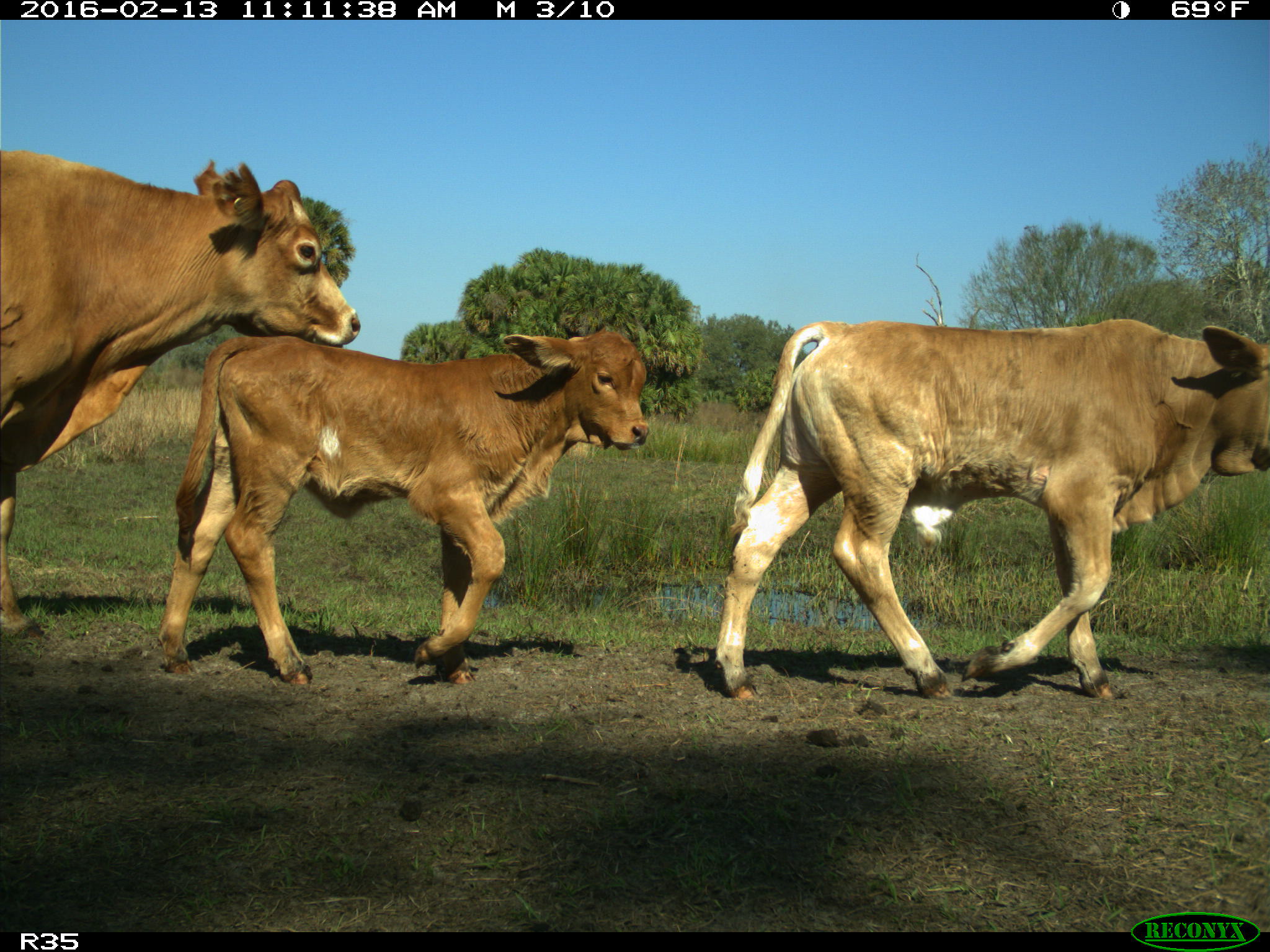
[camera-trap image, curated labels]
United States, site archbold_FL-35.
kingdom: Animalia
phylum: Chordata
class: Mammalia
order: Artiodactyla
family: Bovidae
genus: Bos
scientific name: Bos taurus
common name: domestic cow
Bos taurus (domestic cow).